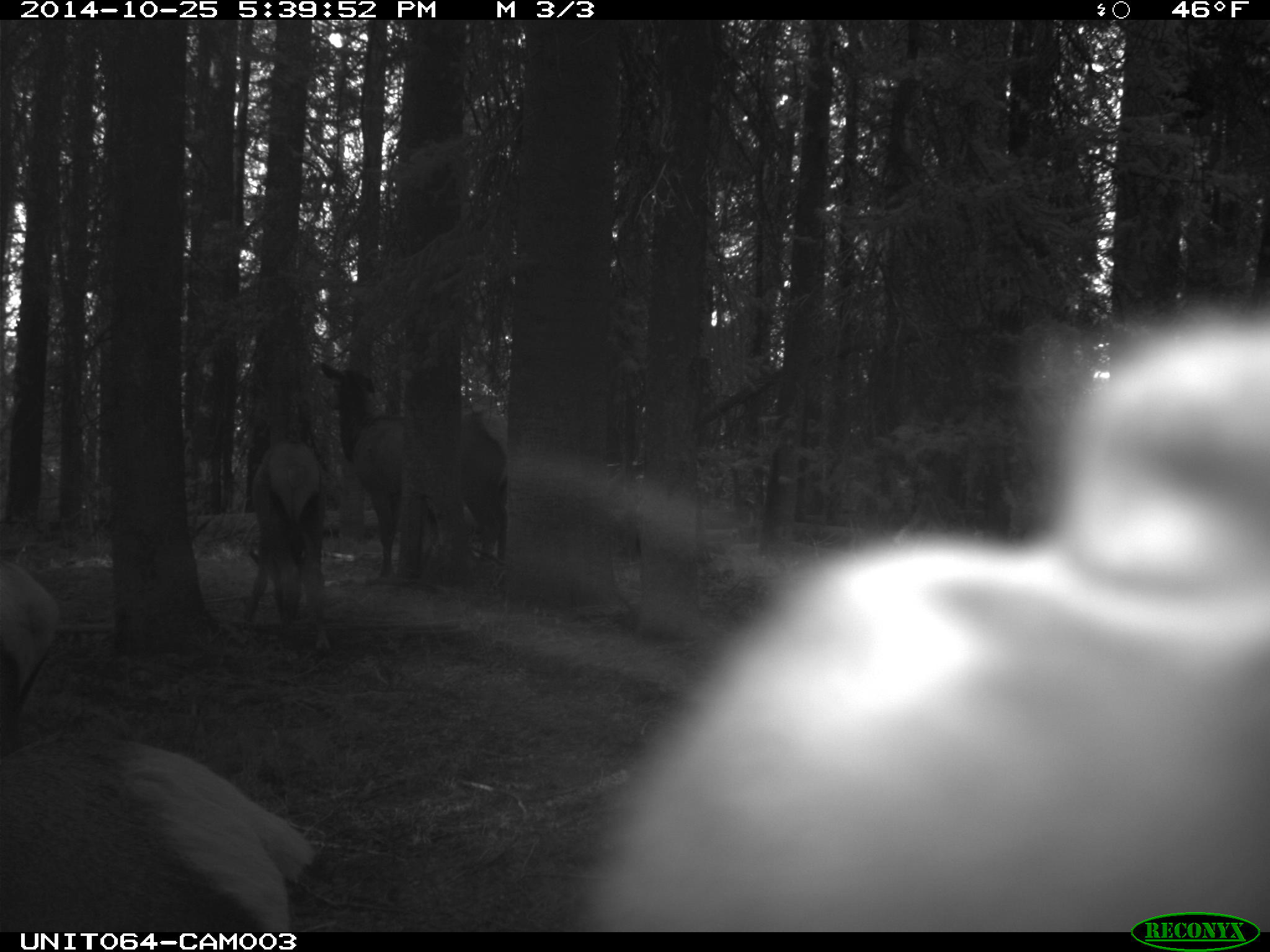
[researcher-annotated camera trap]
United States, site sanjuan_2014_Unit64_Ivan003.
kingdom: Animalia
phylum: Chordata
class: Mammalia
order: Artiodactyla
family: Cervidae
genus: Cervus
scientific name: Cervus elaphus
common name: red deer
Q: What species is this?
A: Cervus elaphus (red deer).